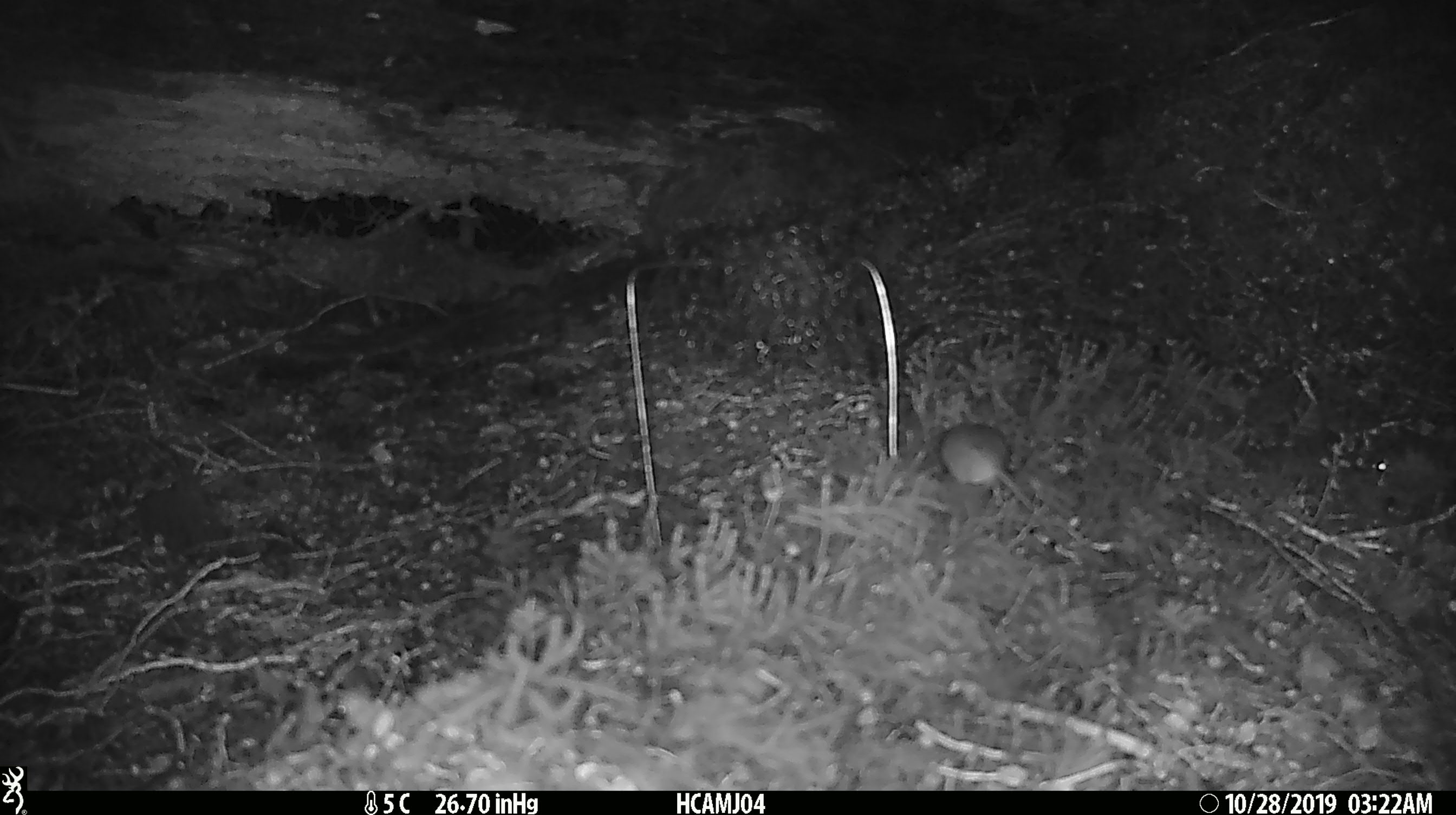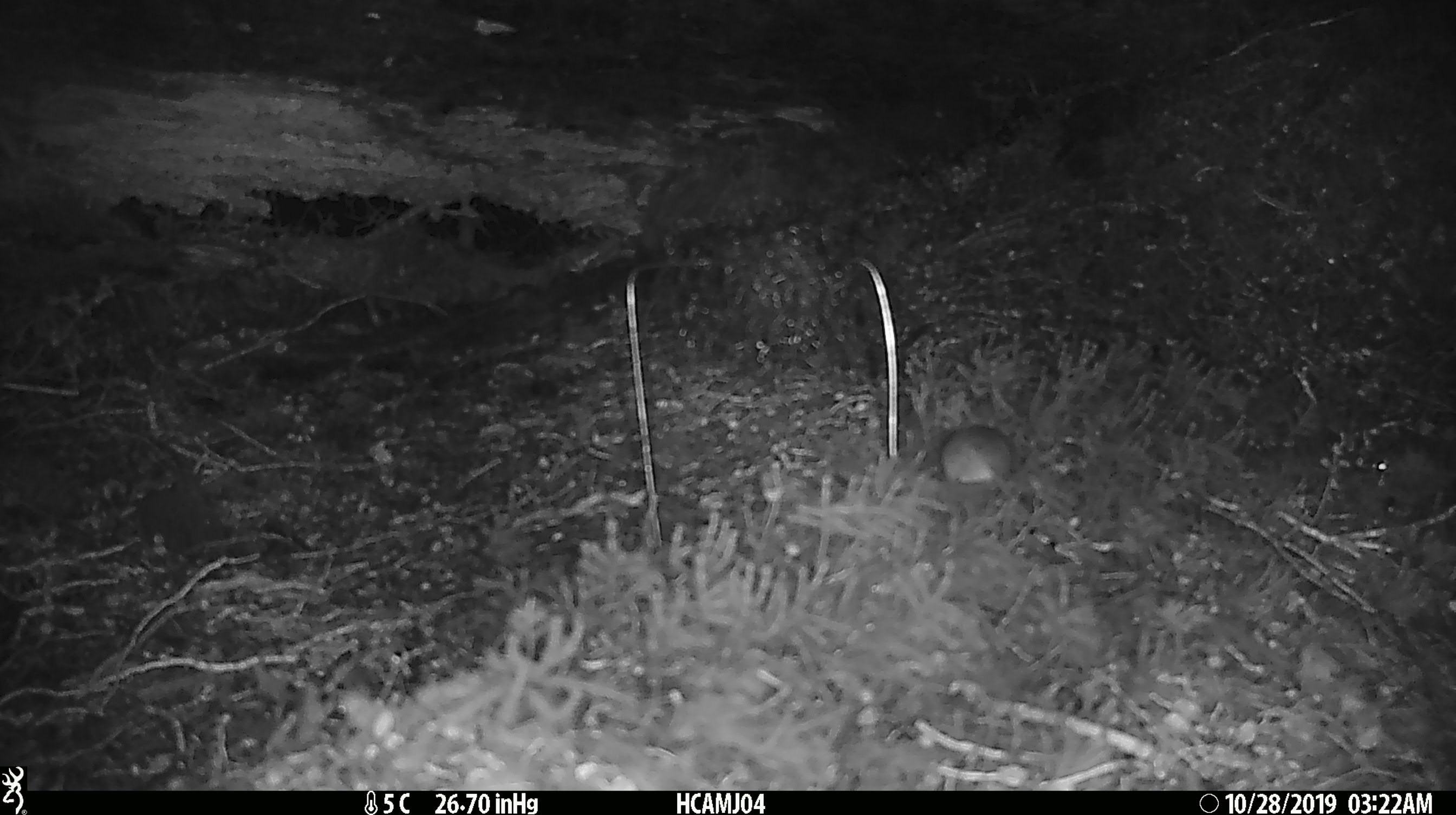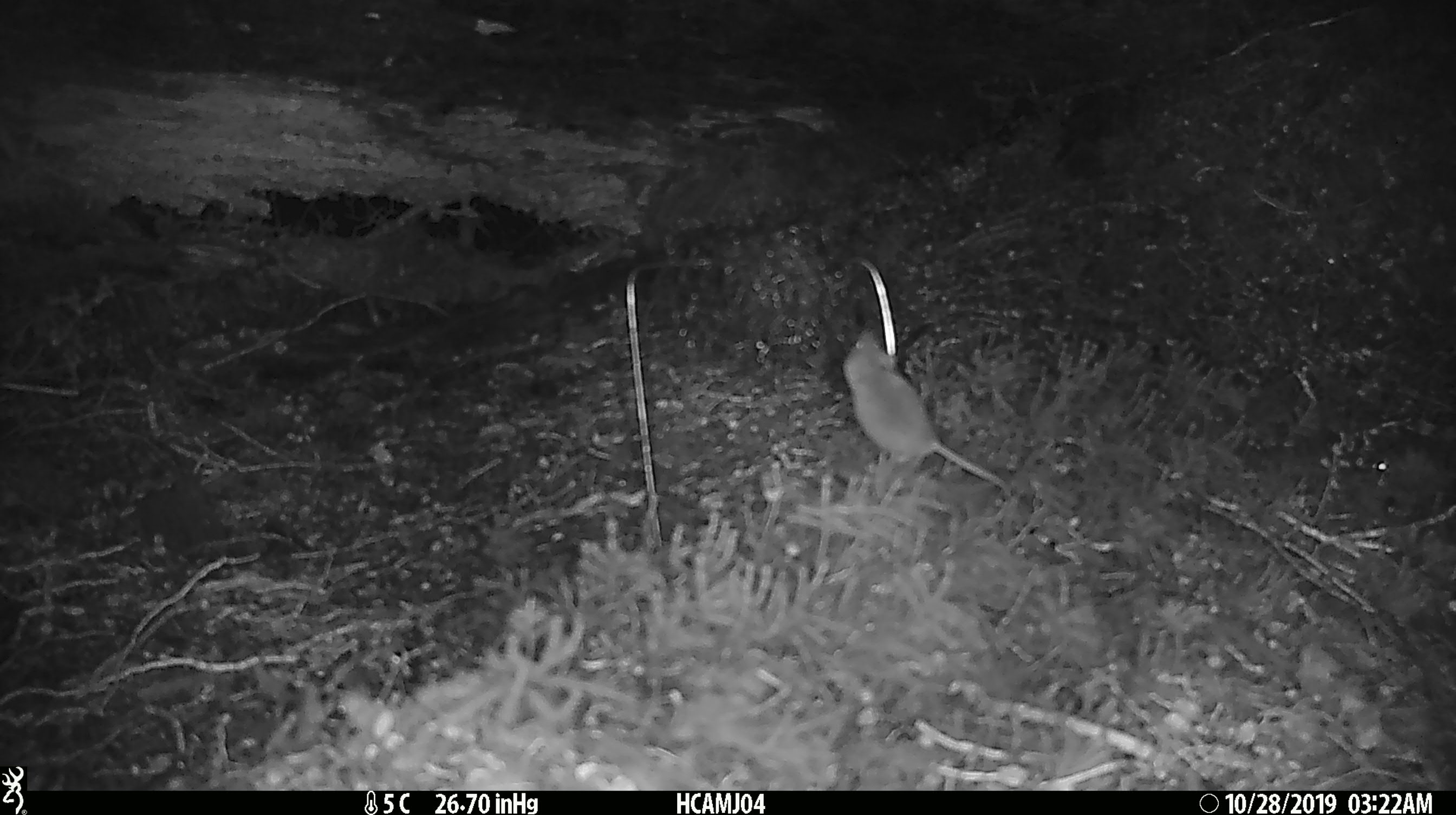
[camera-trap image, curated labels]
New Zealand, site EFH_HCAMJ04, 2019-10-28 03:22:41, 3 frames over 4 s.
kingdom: Animalia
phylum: Chordata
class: Mammalia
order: Rodentia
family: Muridae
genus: Mus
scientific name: Mus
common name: mouse